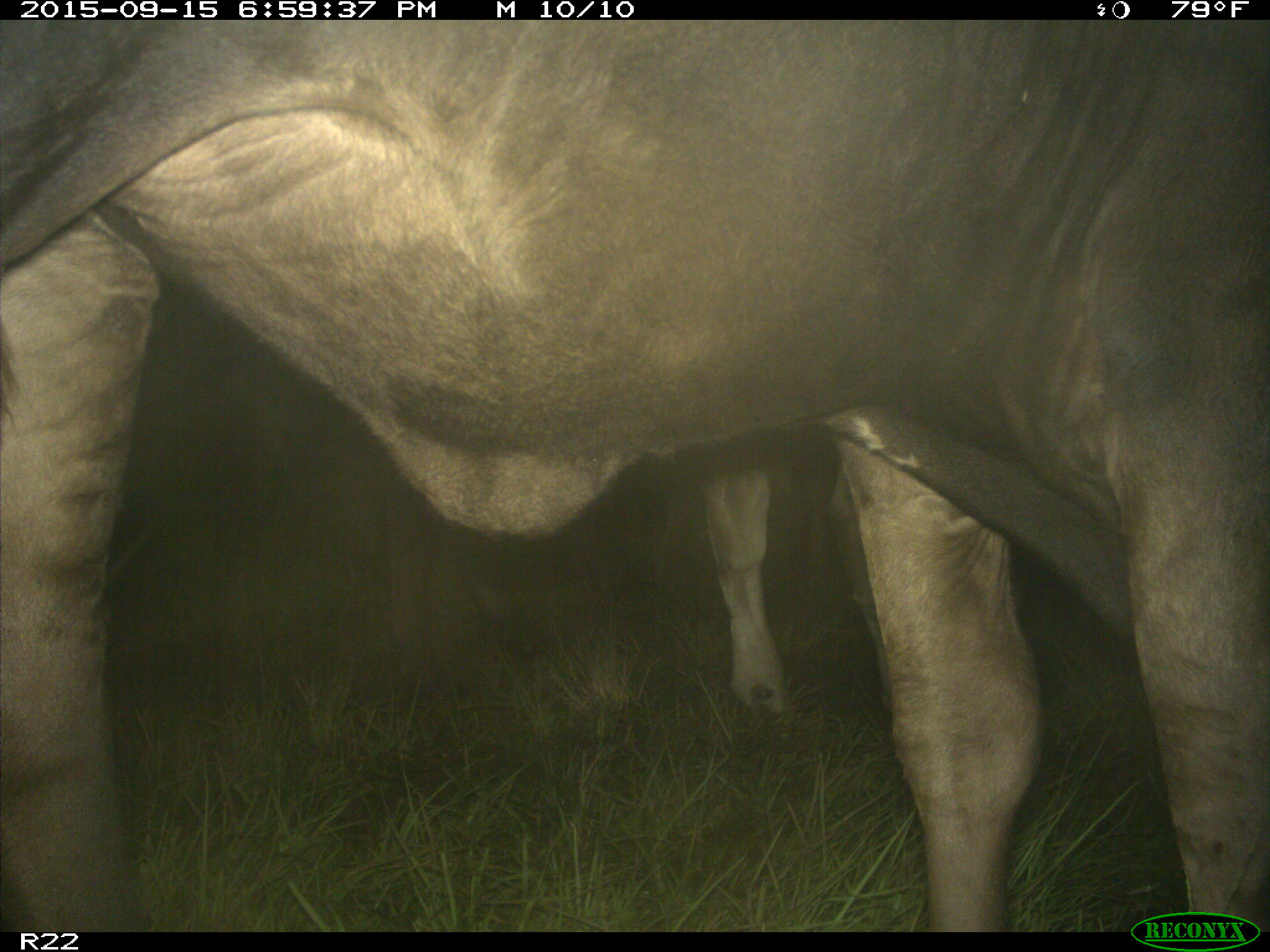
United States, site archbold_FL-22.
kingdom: Animalia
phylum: Chordata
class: Mammalia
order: Artiodactyla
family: Bovidae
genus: Bos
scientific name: Bos taurus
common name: domestic cow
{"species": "Bos taurus (domestic cow)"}